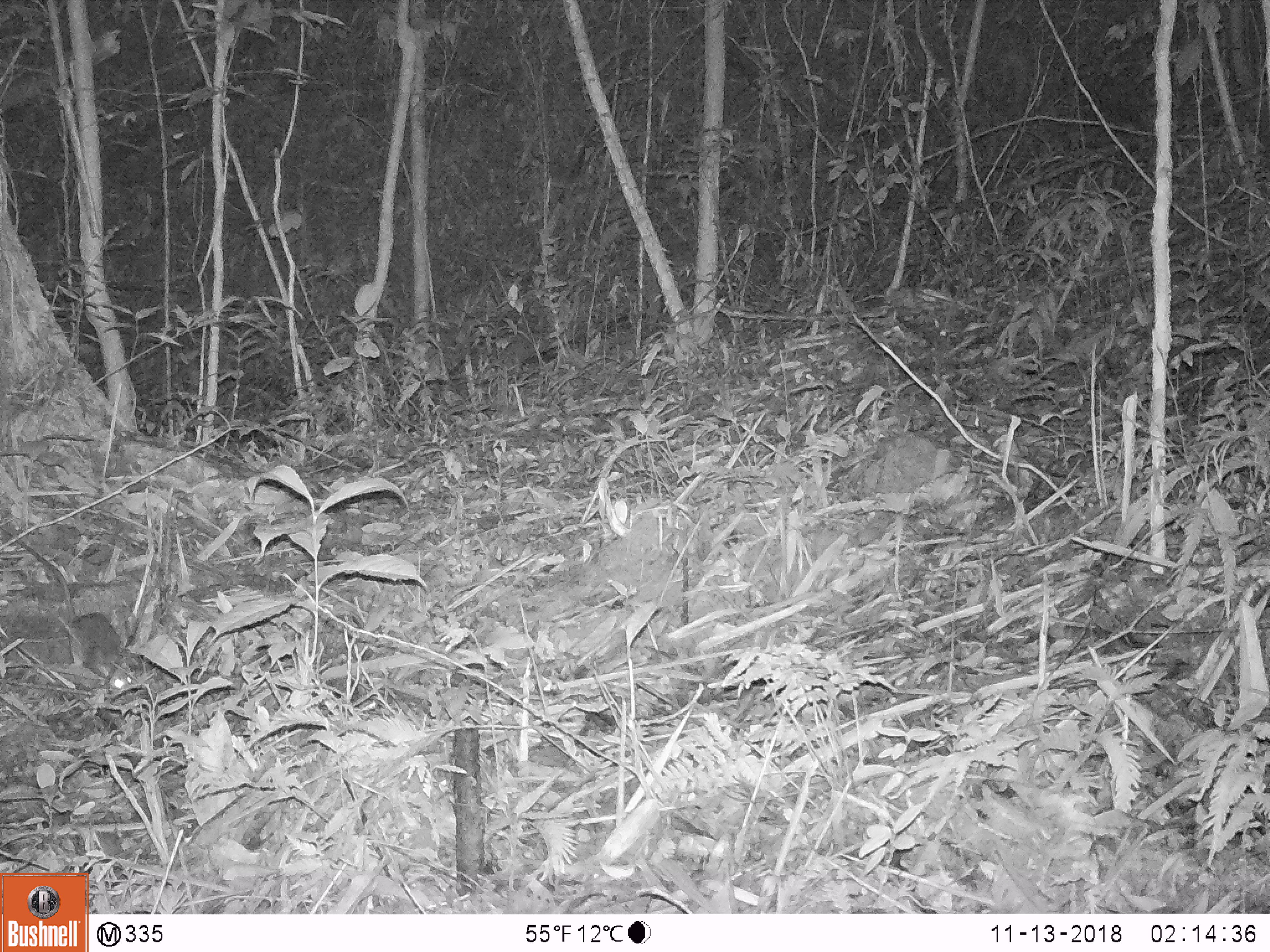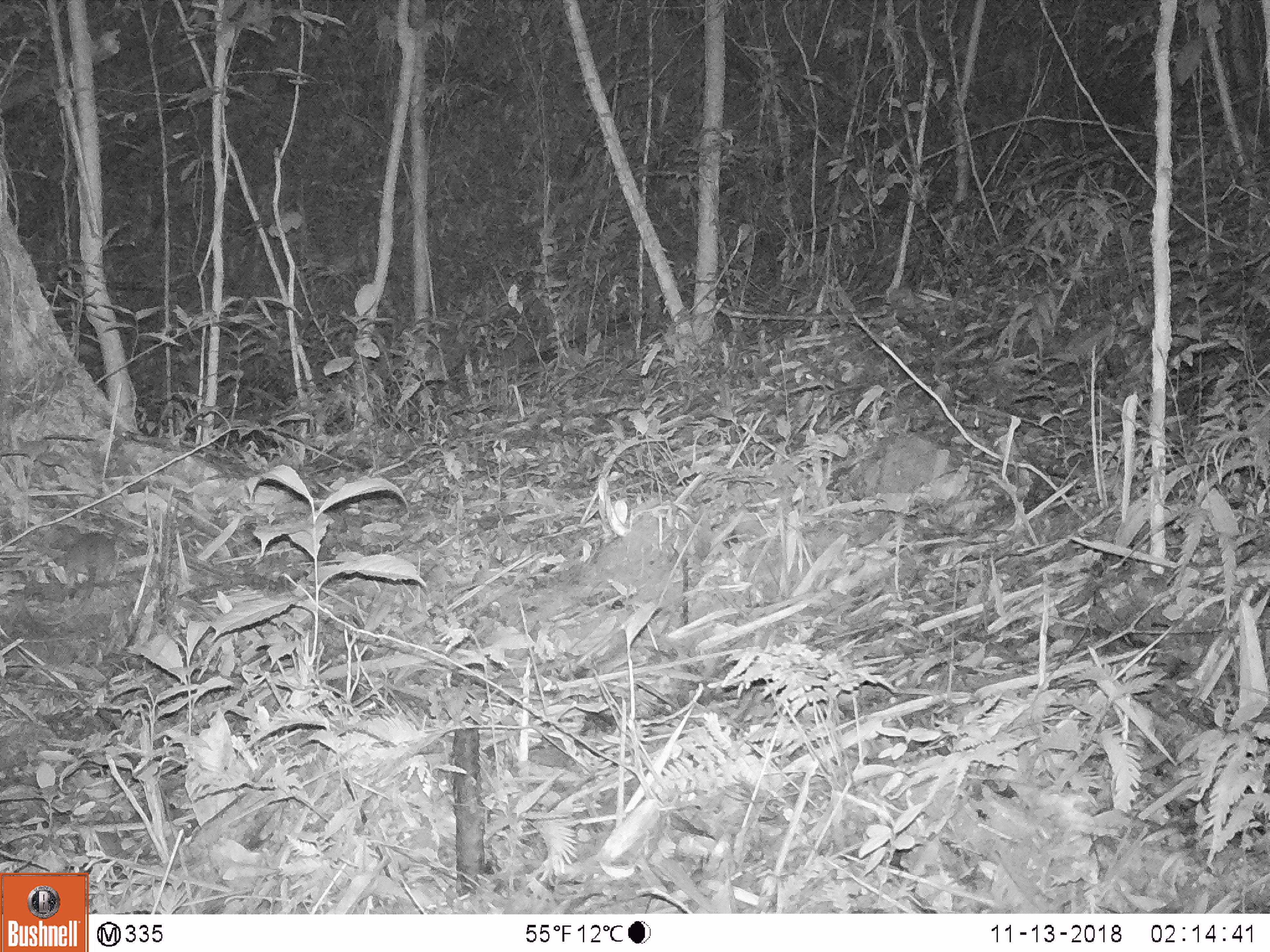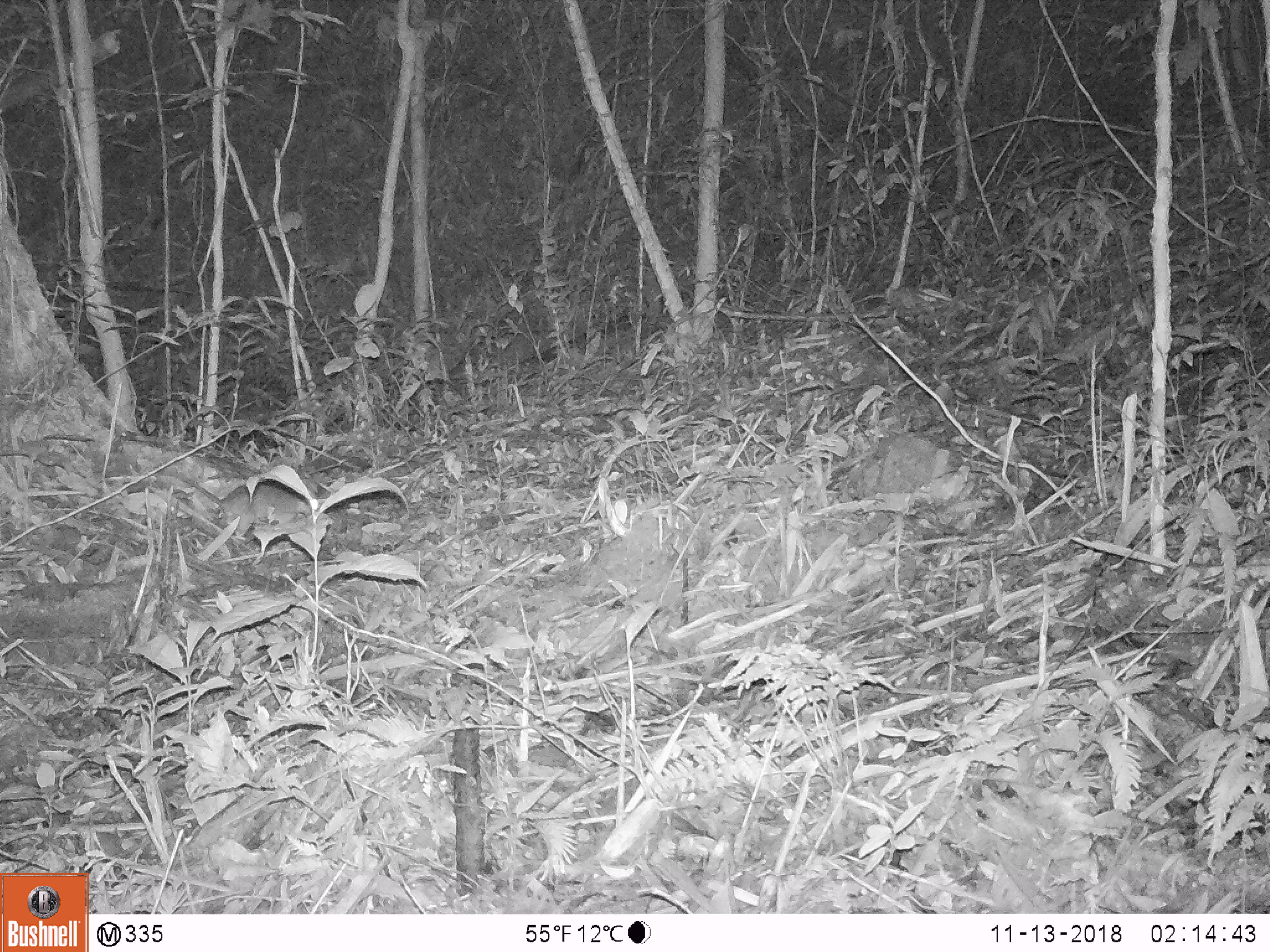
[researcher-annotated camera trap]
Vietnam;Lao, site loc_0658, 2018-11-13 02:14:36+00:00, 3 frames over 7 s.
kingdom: Animalia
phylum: Chordata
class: Mammalia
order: Rodentia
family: Muridae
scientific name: Muridae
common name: old-world mice and rats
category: unidentified murid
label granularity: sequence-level